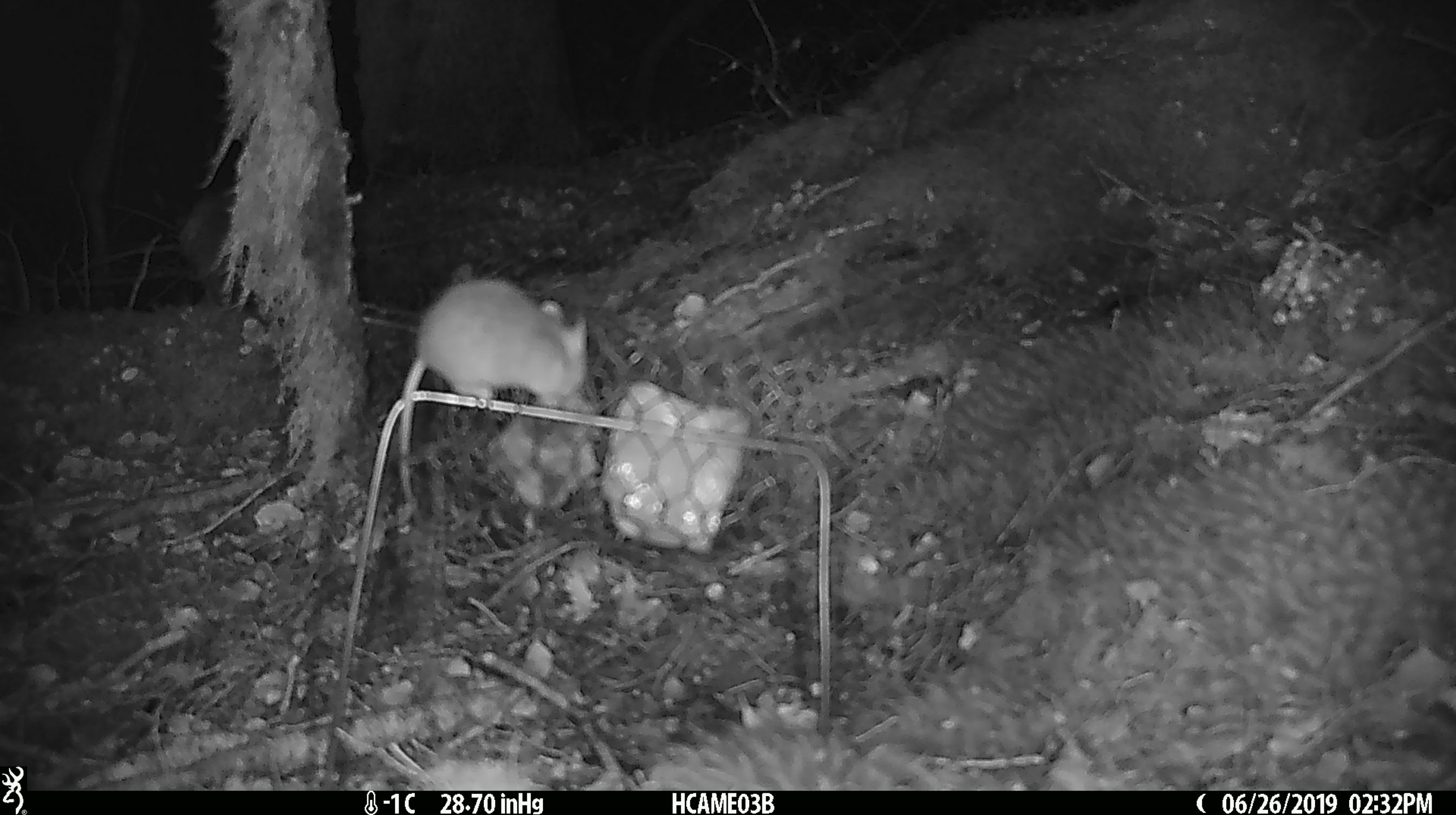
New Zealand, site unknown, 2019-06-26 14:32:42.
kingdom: Animalia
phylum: Chordata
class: Mammalia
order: Rodentia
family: Muridae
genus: Mus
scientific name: Mus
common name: mouse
Mouse (Mus).